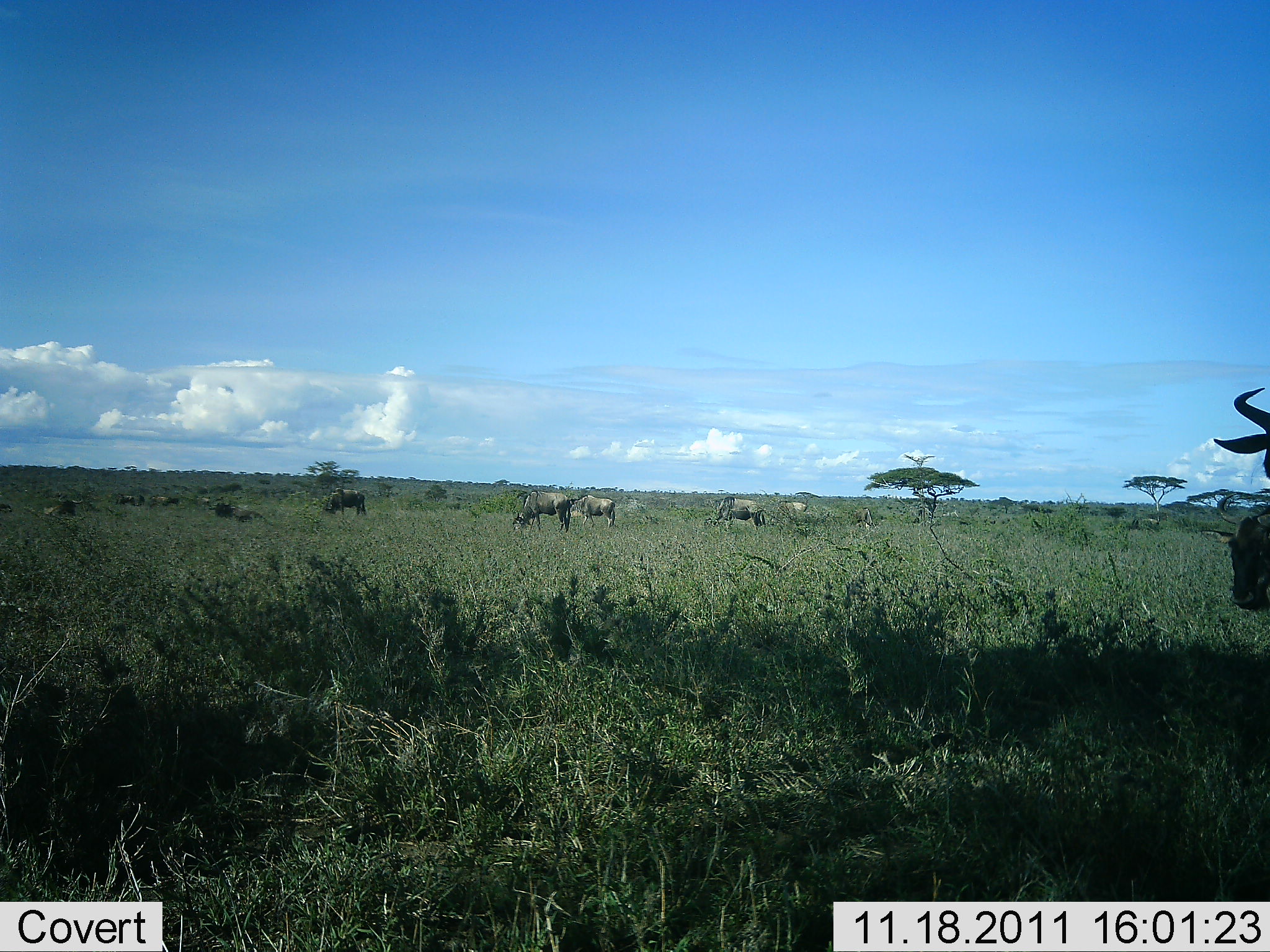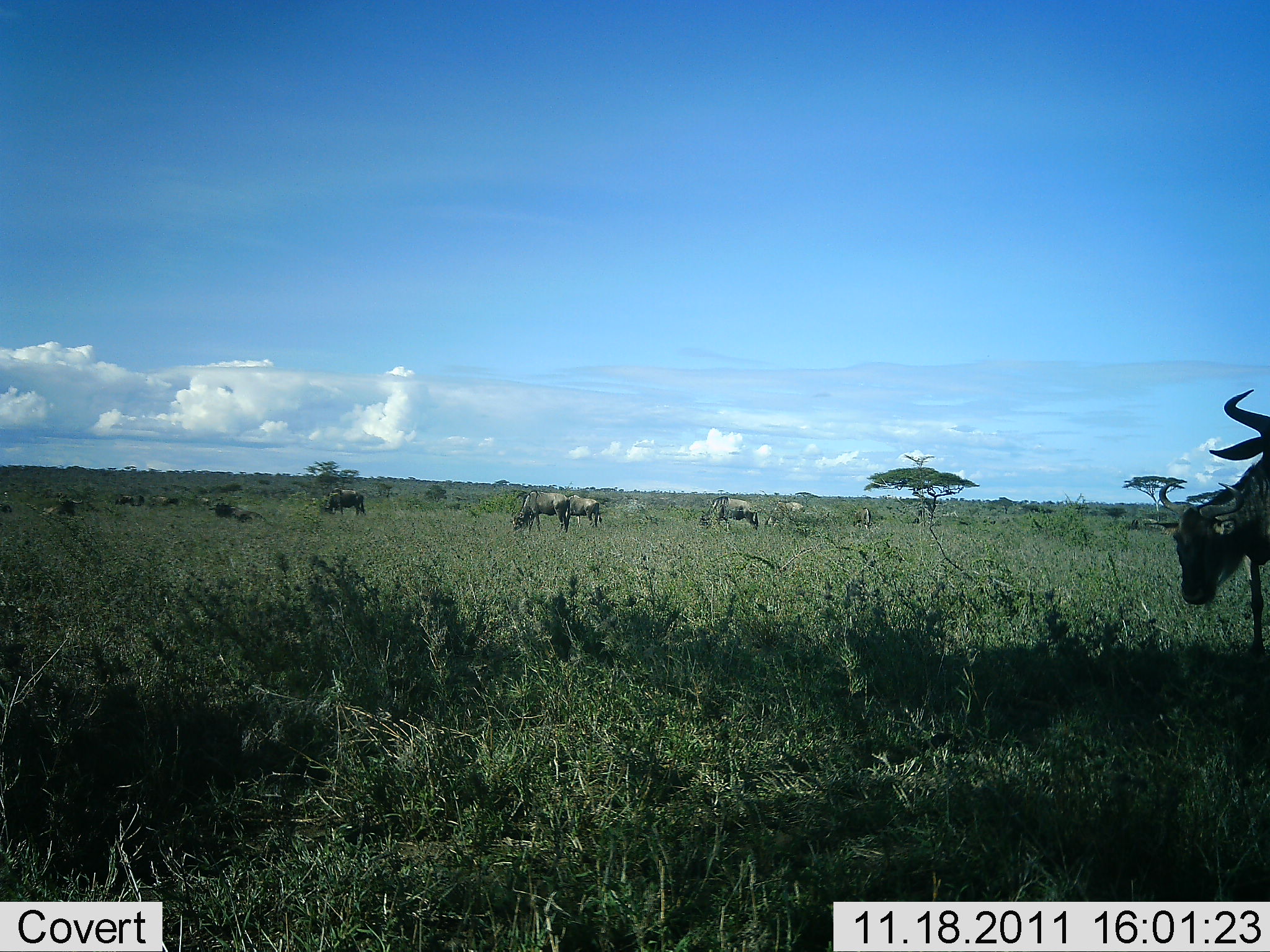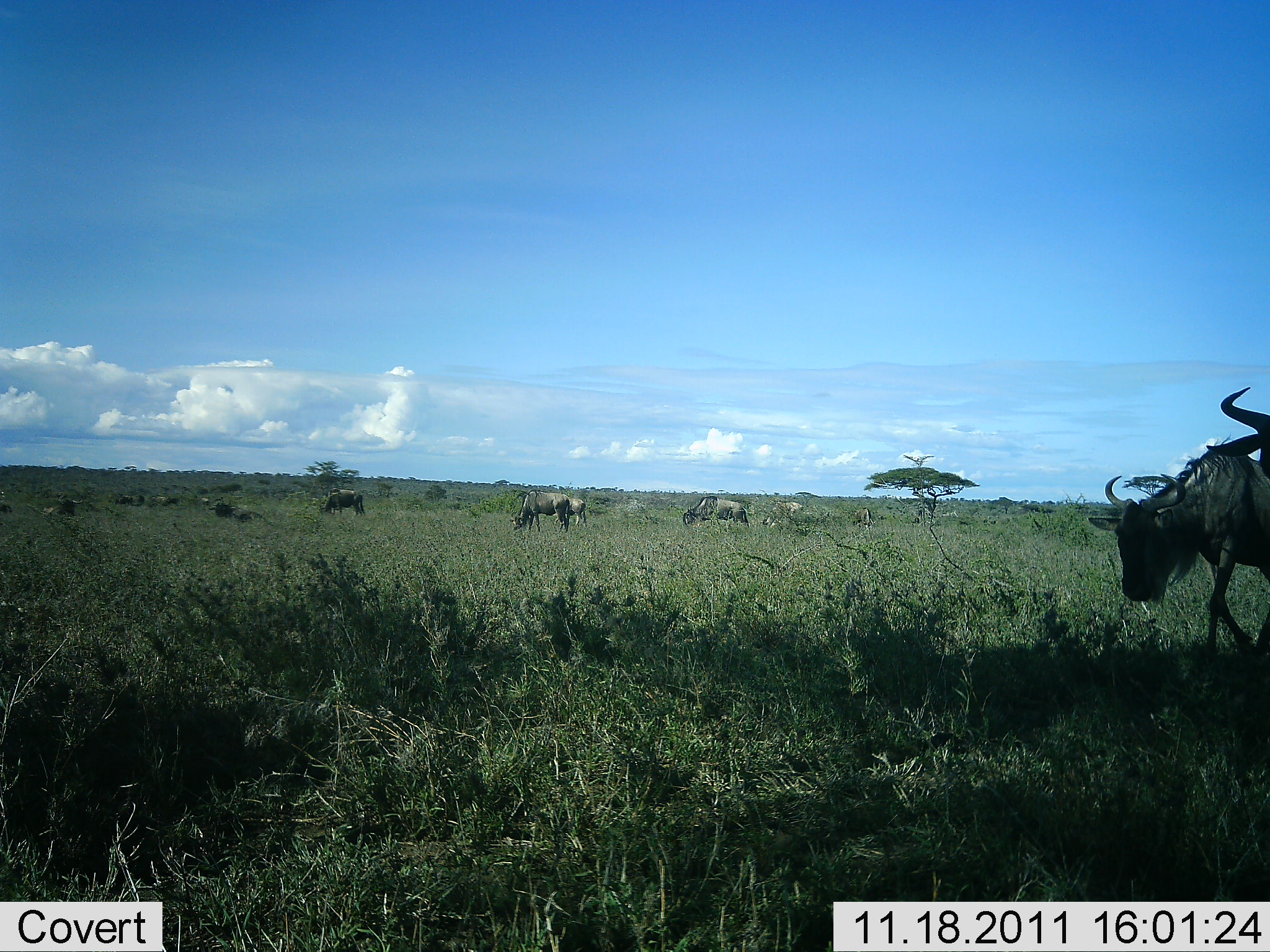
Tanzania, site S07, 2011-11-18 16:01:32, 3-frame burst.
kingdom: Animalia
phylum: Chordata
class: Mammalia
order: Artiodactyla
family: Bovidae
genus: Connochaetes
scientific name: Connochaetes taurinus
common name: blue wildebeest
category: wildebeest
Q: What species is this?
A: Wildebeest (blue wildebeest) (Connochaetes taurinus).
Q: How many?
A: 11-50.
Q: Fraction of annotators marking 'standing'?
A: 29%.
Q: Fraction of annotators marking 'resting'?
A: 14%.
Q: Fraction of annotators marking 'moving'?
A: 93%.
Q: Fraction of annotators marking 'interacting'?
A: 0%.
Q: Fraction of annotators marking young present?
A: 0%.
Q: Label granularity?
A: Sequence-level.